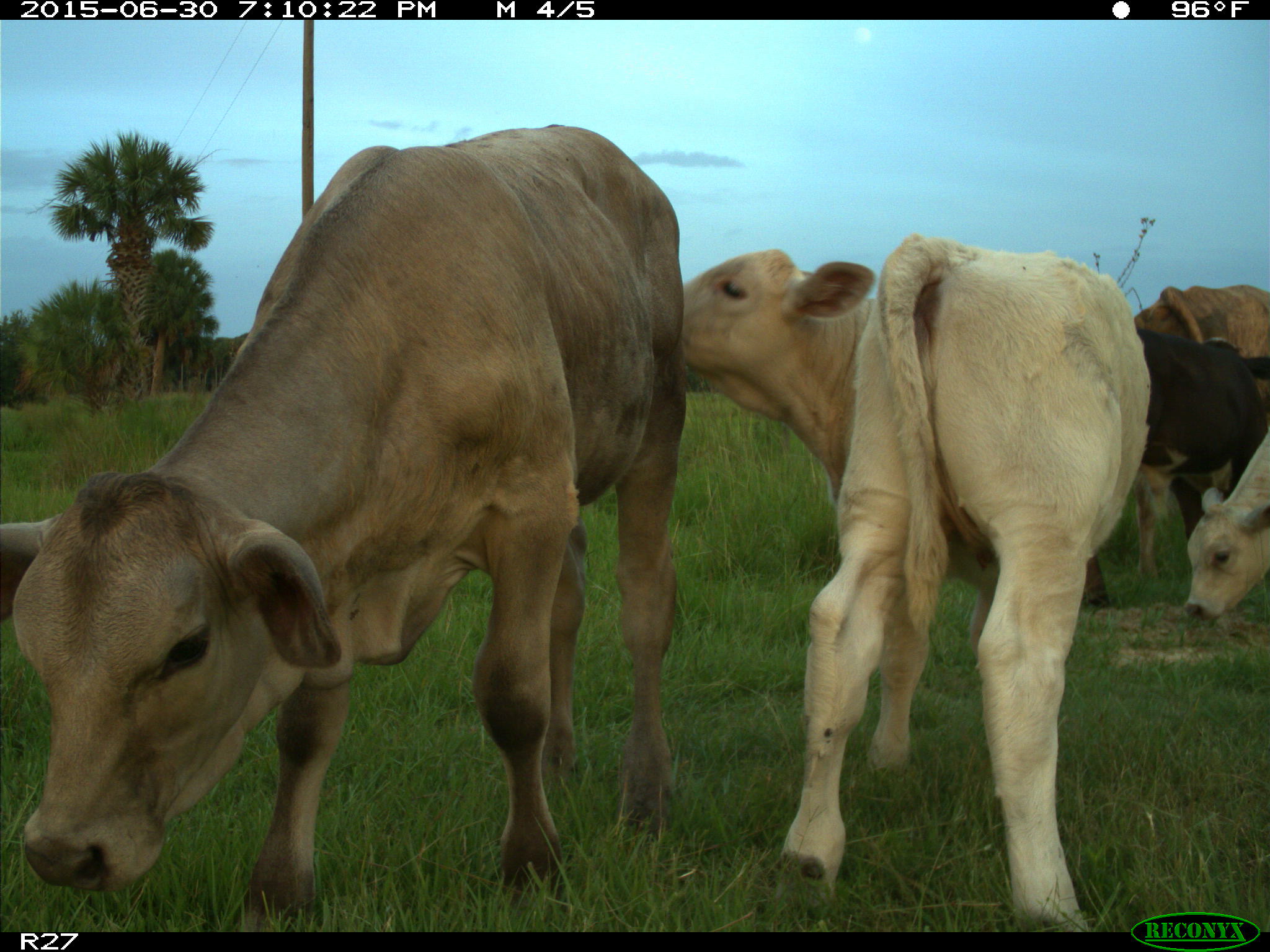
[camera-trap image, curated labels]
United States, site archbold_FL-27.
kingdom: Animalia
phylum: Chordata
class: Mammalia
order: Artiodactyla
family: Bovidae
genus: Bos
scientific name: Bos taurus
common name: domestic cow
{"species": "Bos taurus (domestic cow)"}